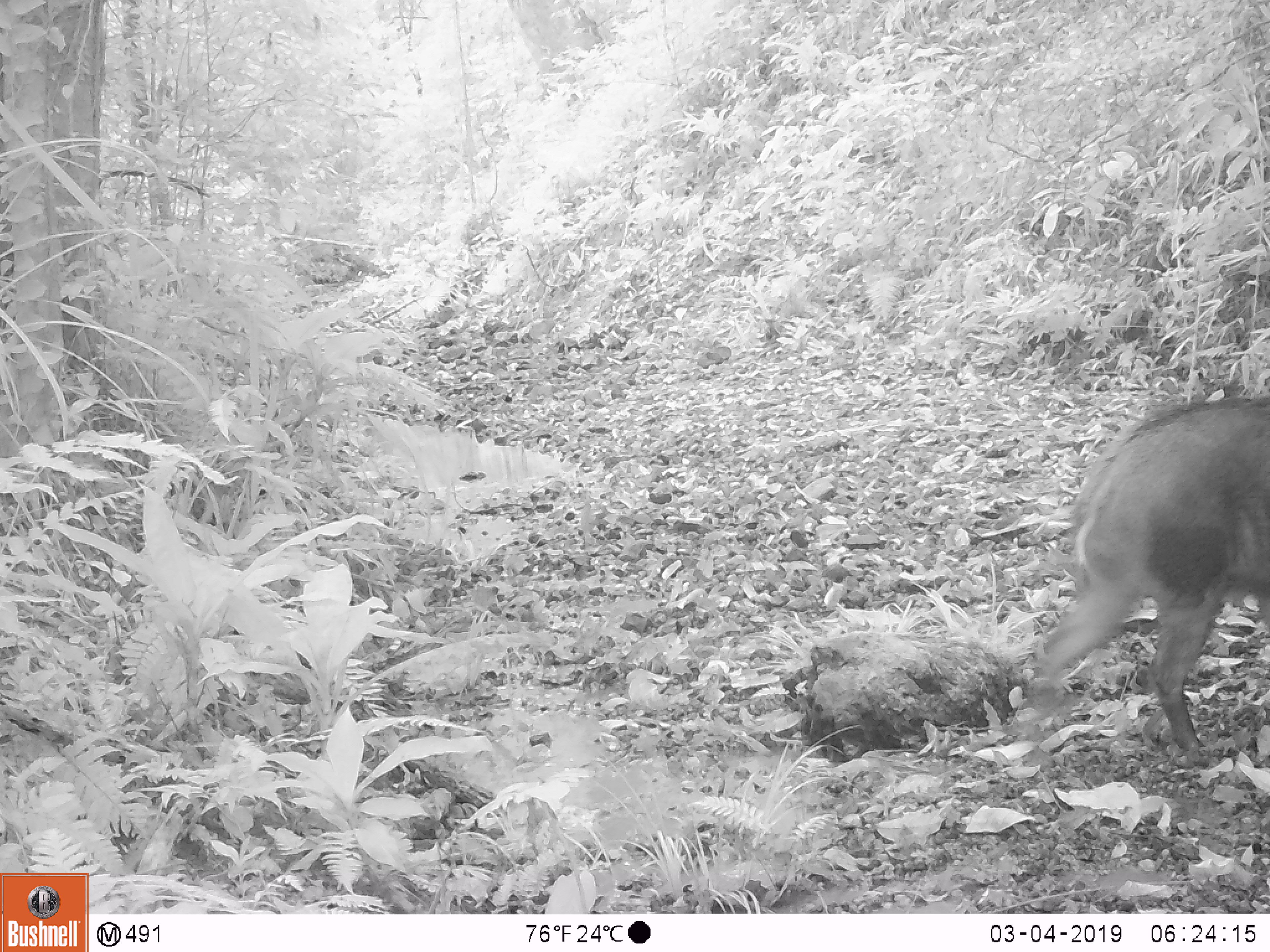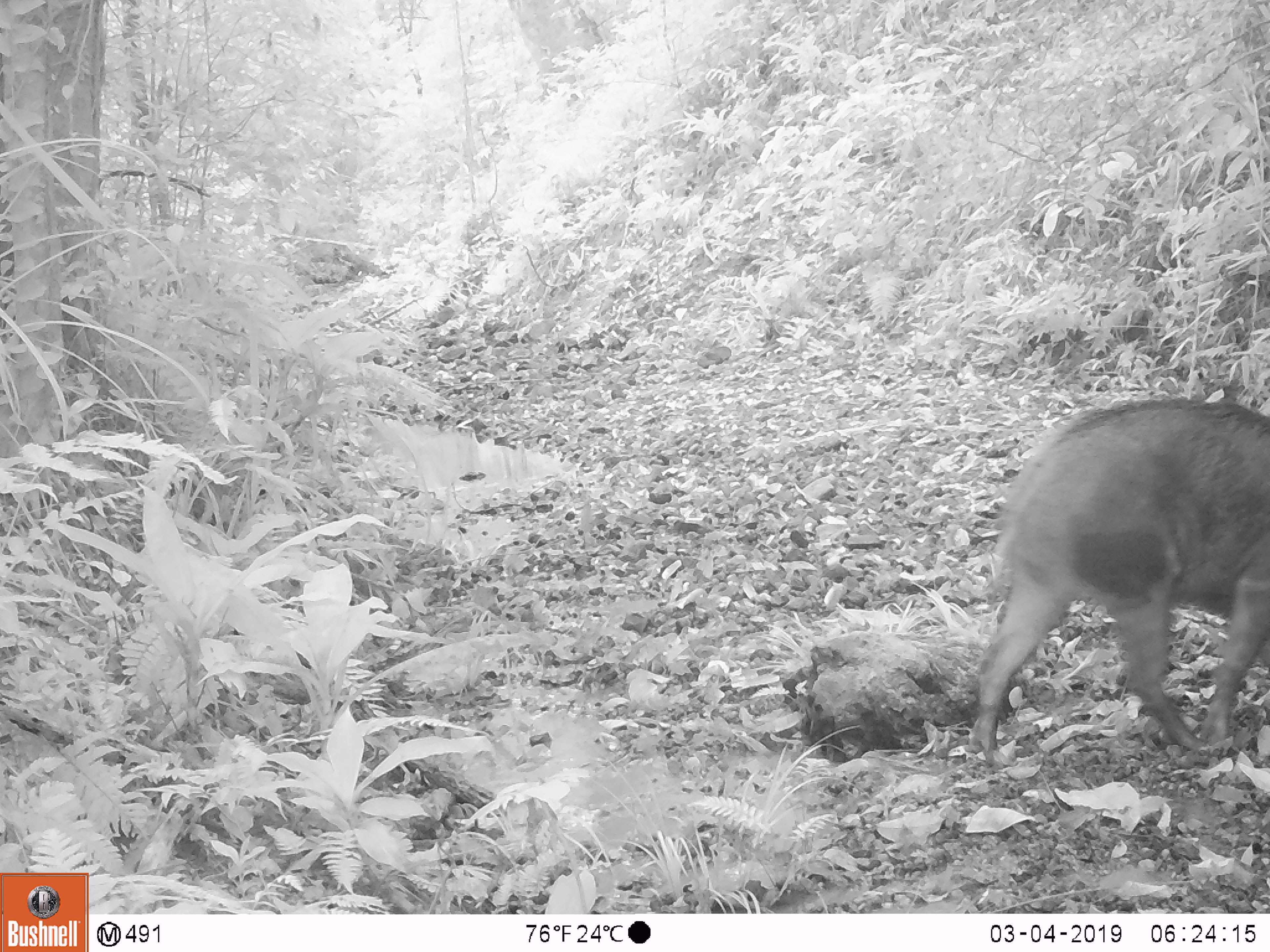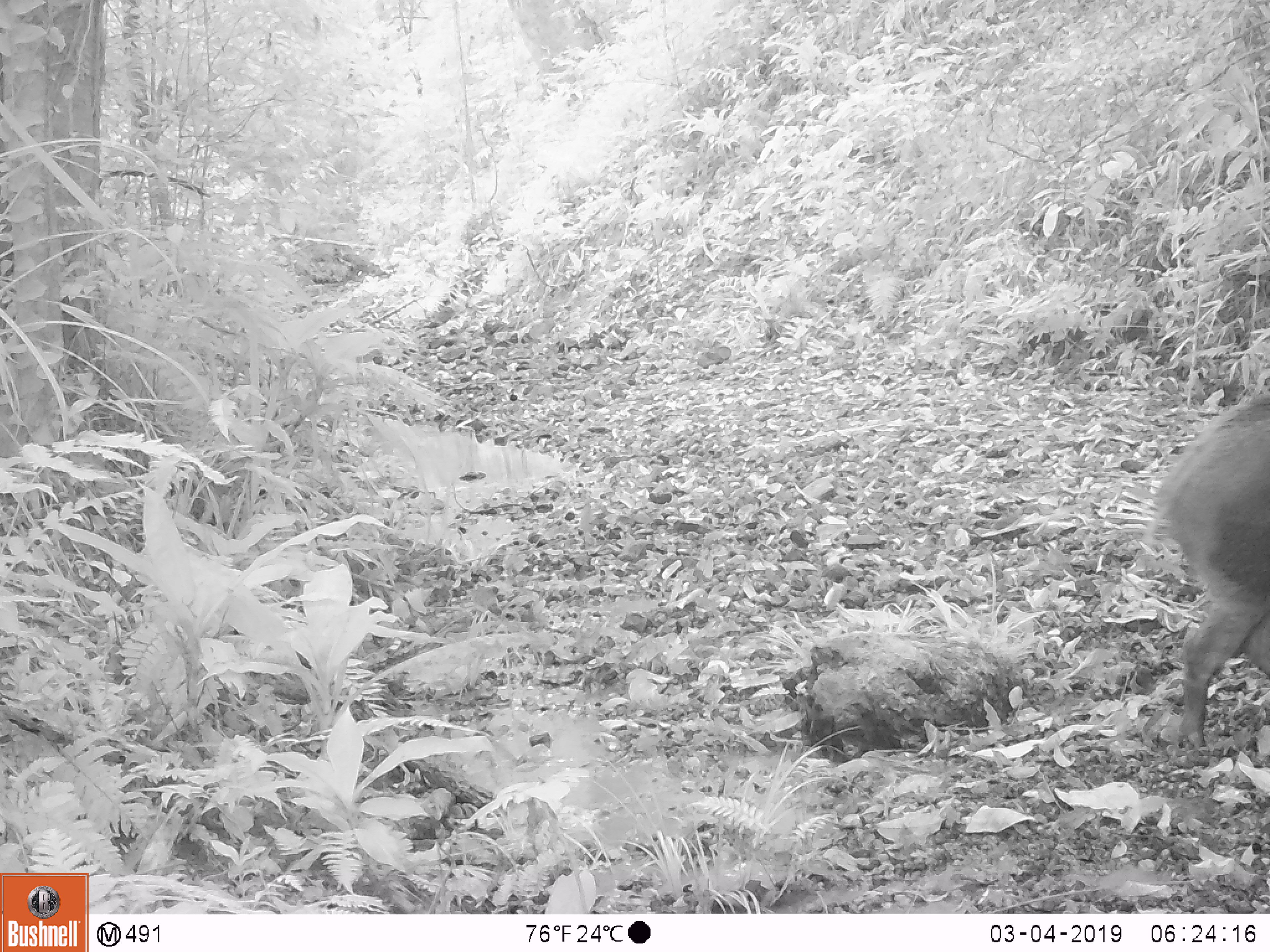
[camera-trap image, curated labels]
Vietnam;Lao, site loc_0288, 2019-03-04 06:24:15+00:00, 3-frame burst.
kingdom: Animalia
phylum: Chordata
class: Mammalia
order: Artiodactyla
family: Suidae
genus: Sus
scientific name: Sus scrofa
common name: eurasian wild pig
Eurasian wild pig (Sus scrofa). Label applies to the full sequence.